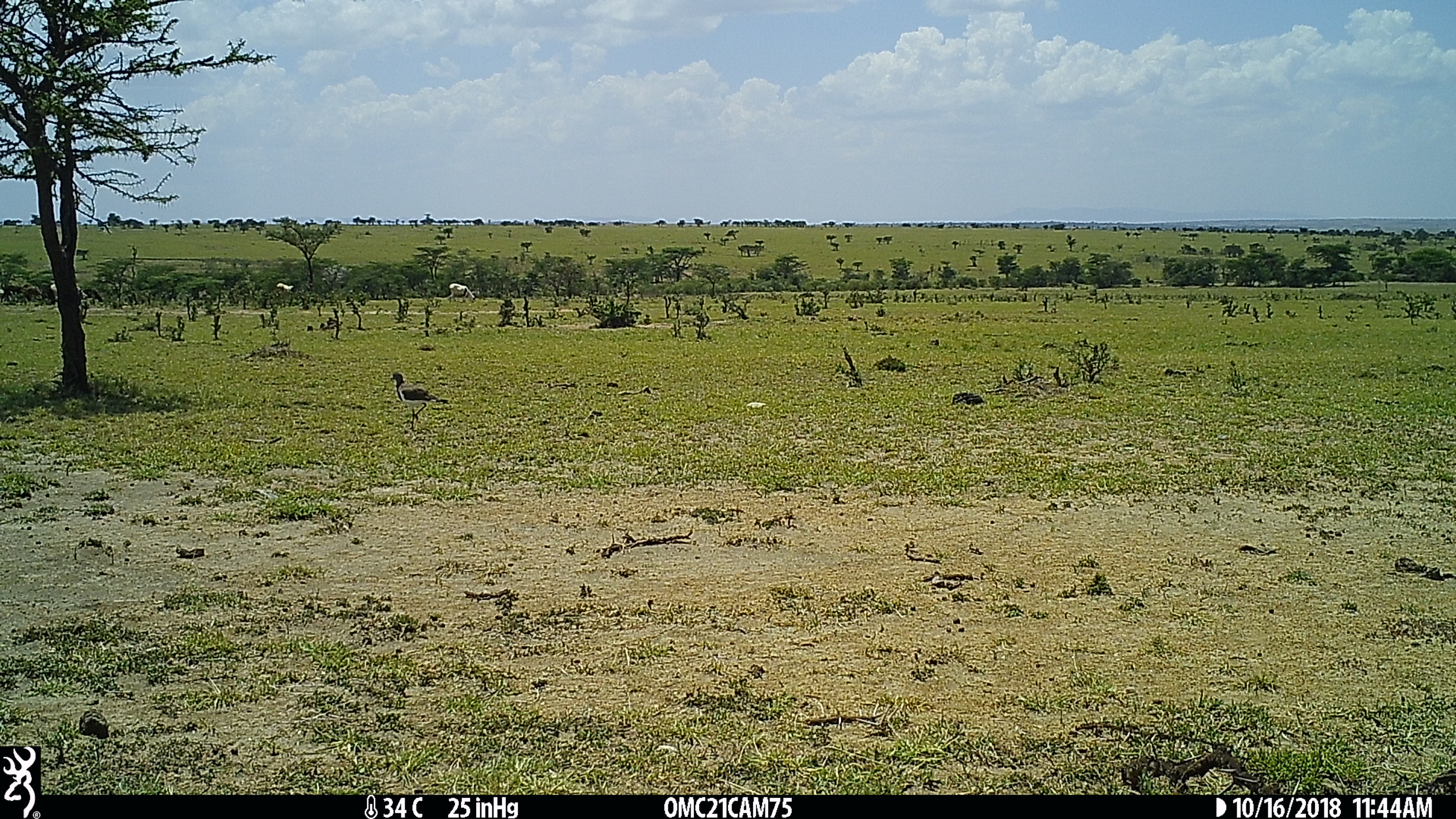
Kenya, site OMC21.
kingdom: Animalia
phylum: Chordata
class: Aves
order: Charadriiformes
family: Charadriidae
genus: Vanellus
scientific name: Vanellus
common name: lapwing